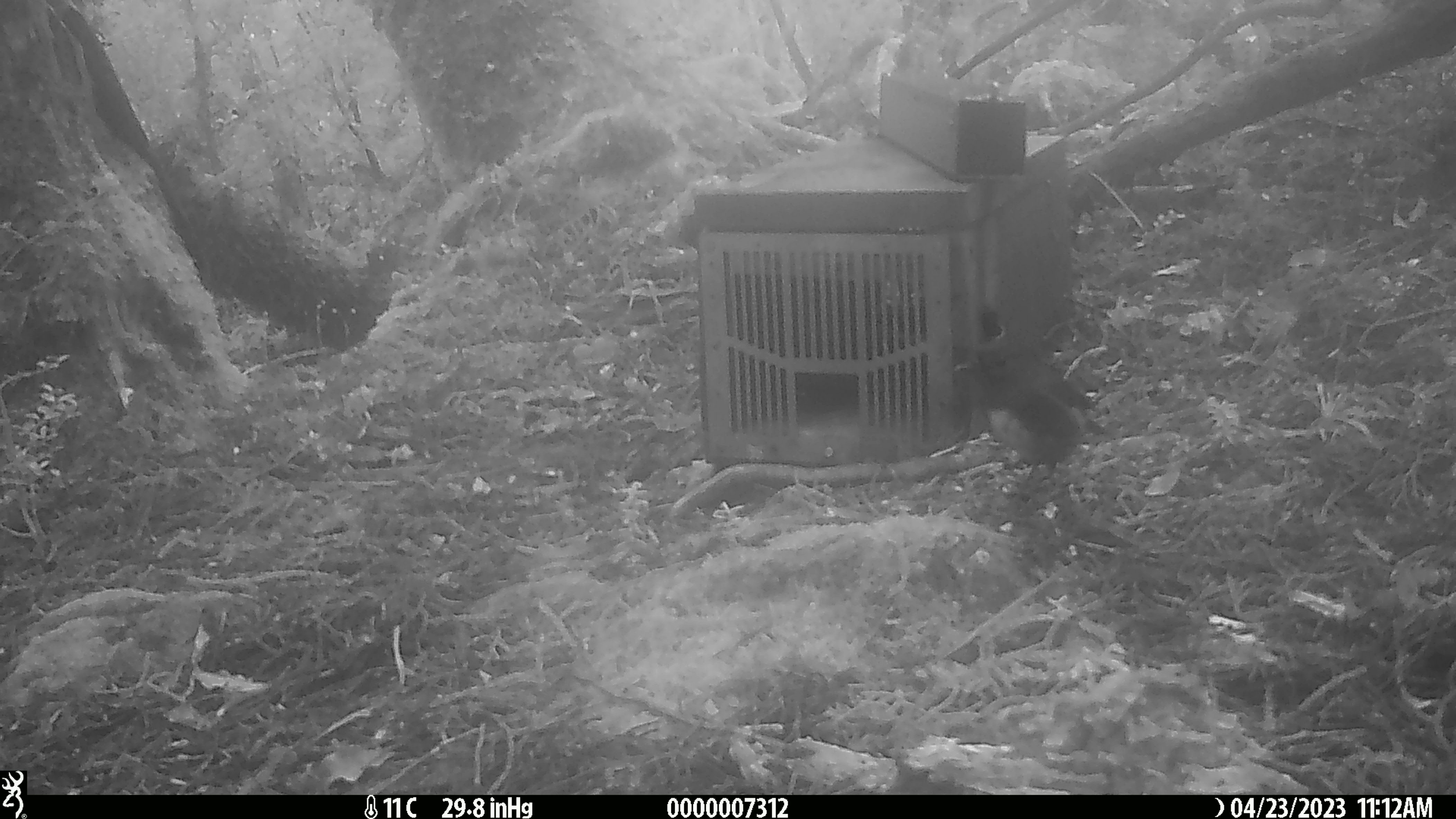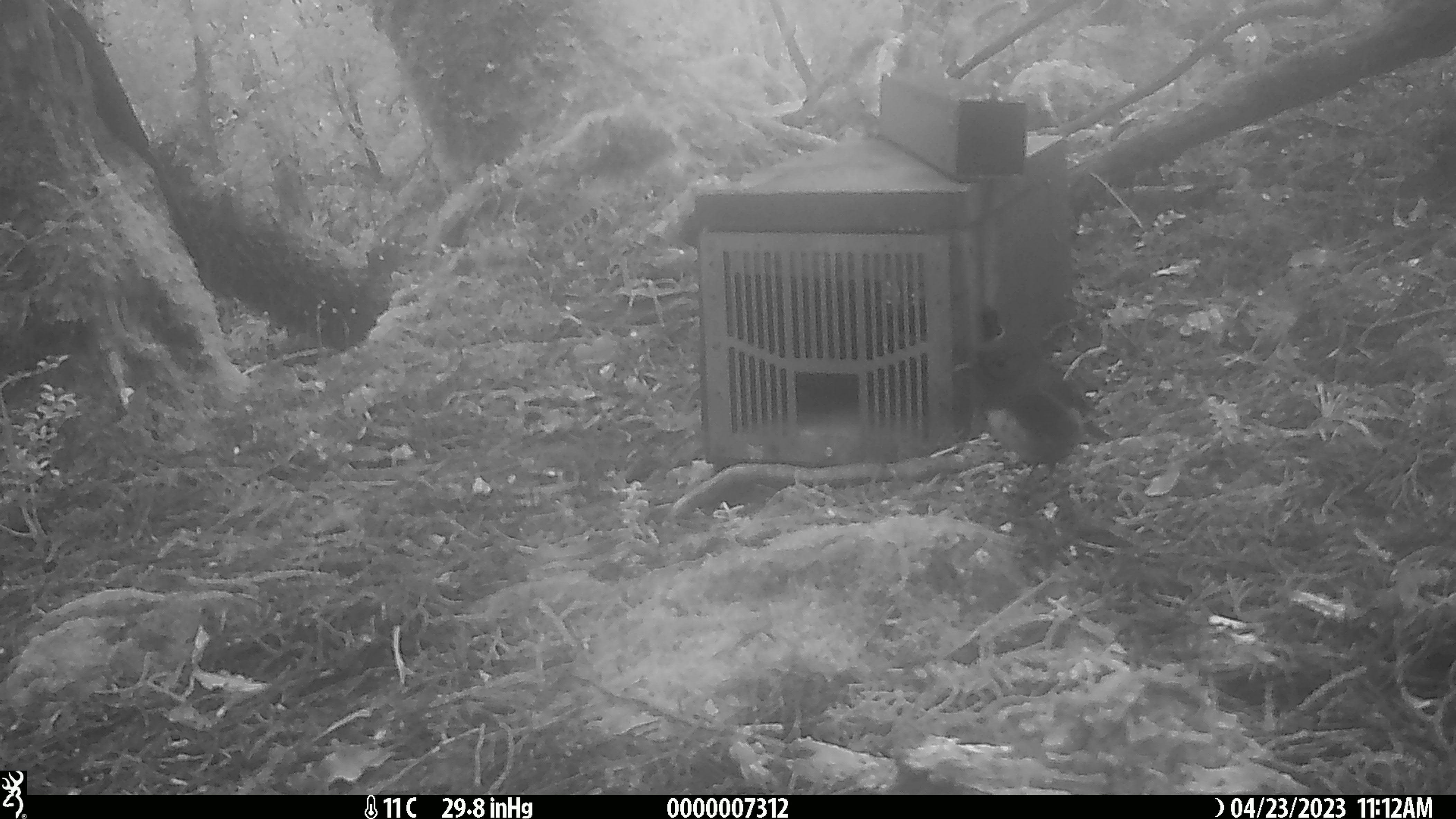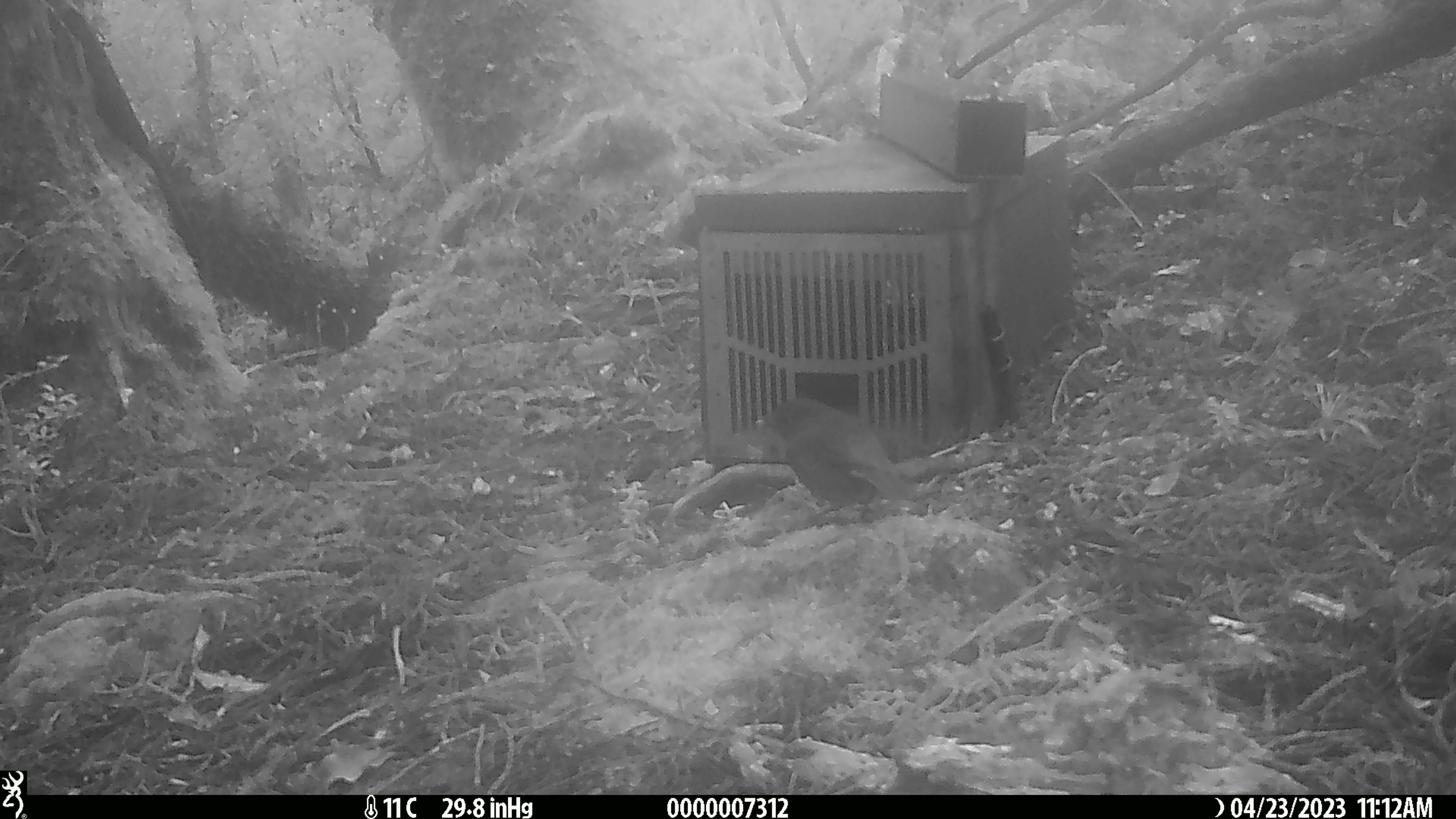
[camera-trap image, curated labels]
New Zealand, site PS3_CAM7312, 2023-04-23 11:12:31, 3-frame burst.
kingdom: Animalia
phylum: Chordata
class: Aves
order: Passeriformes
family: Petroicidae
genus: Petroica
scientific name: Petroica australis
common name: new zealand robin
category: robin